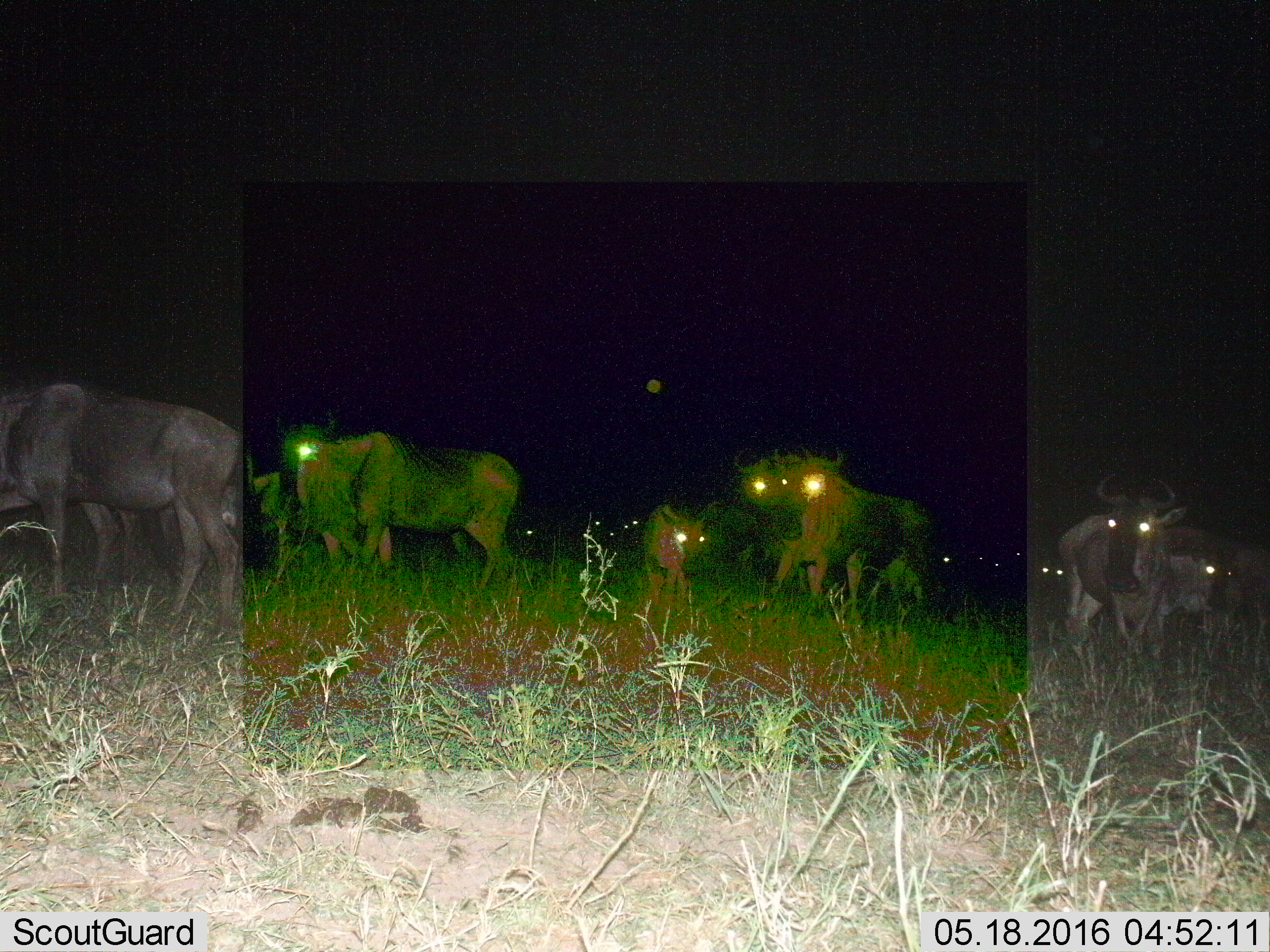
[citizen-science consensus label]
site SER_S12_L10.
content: unidentified animal